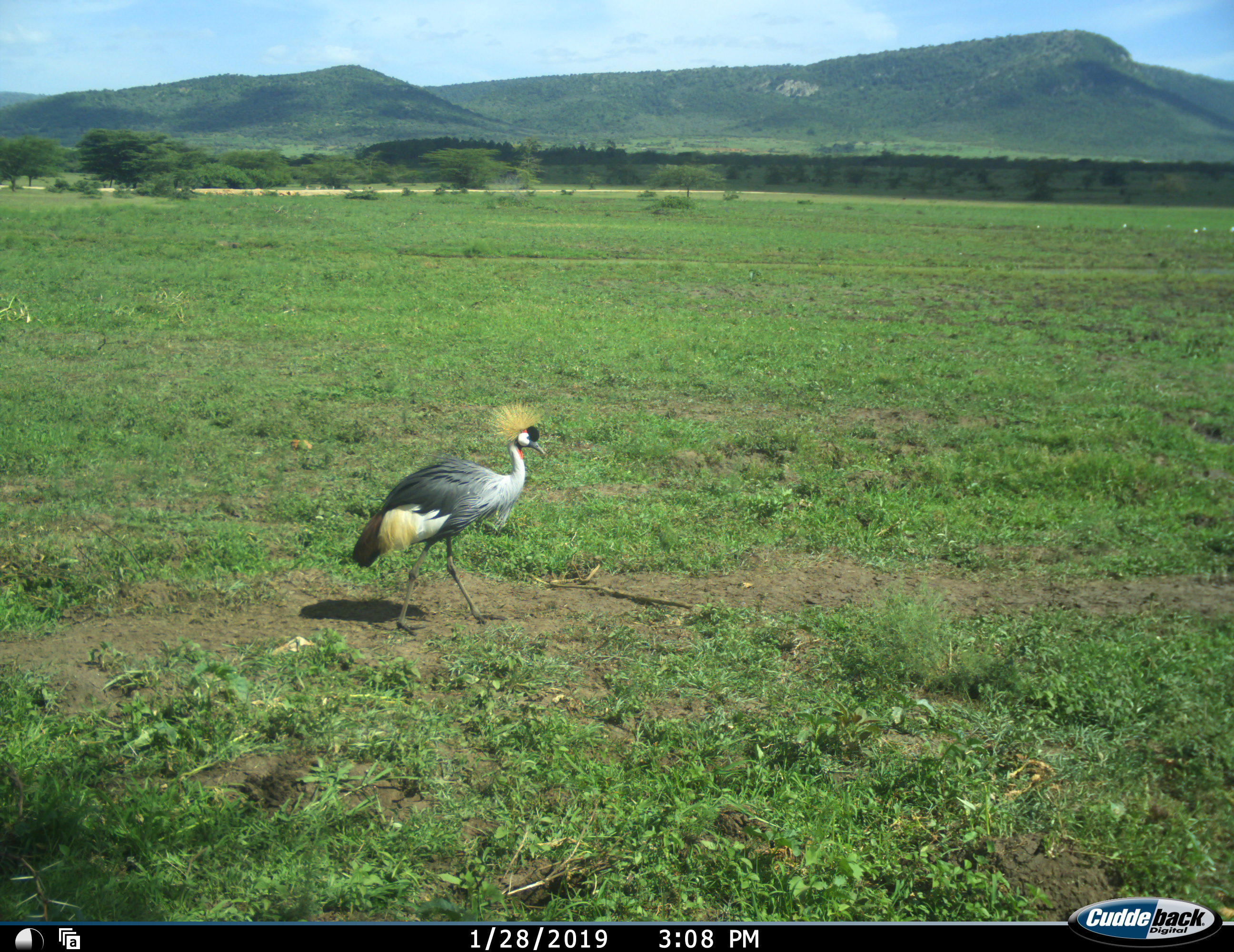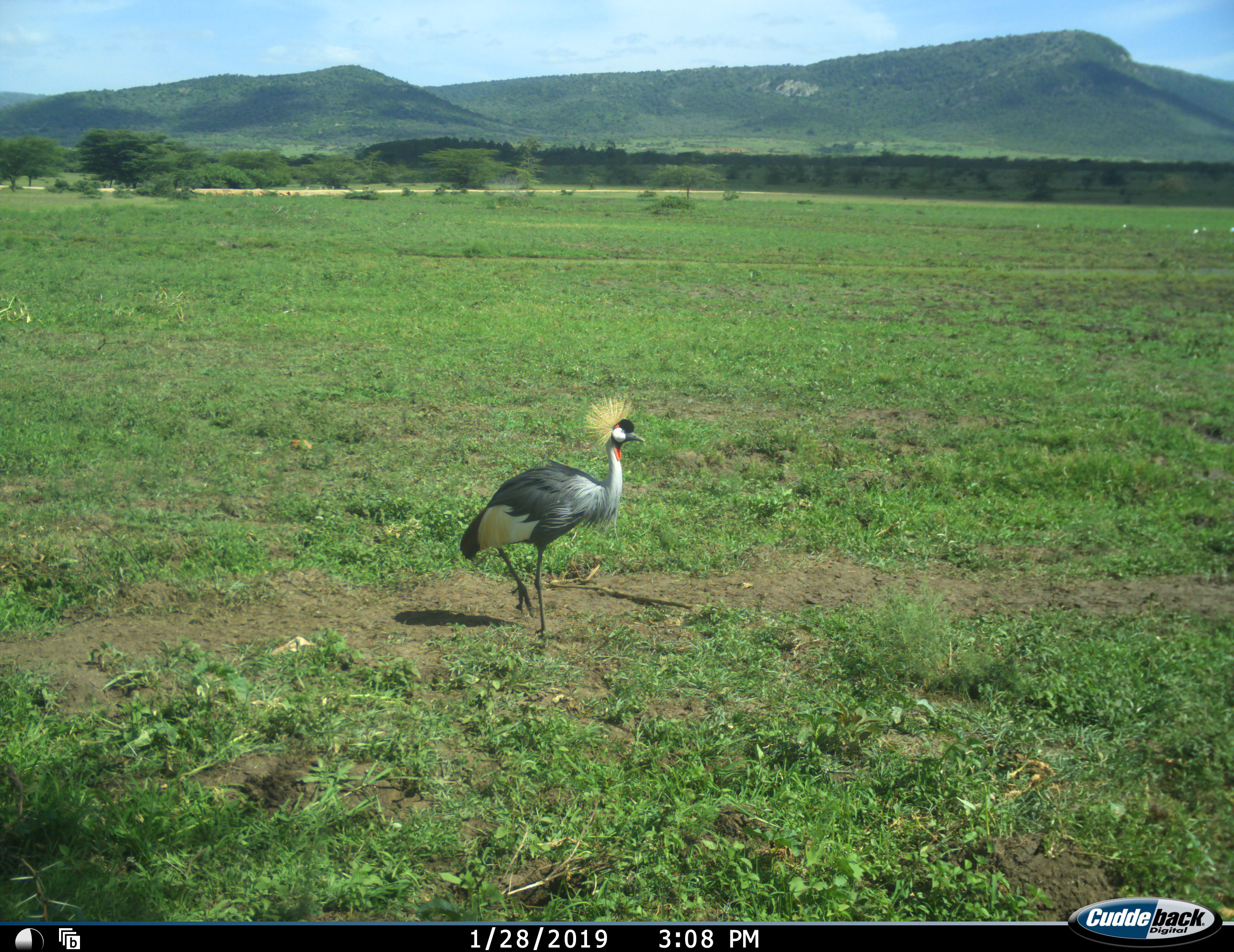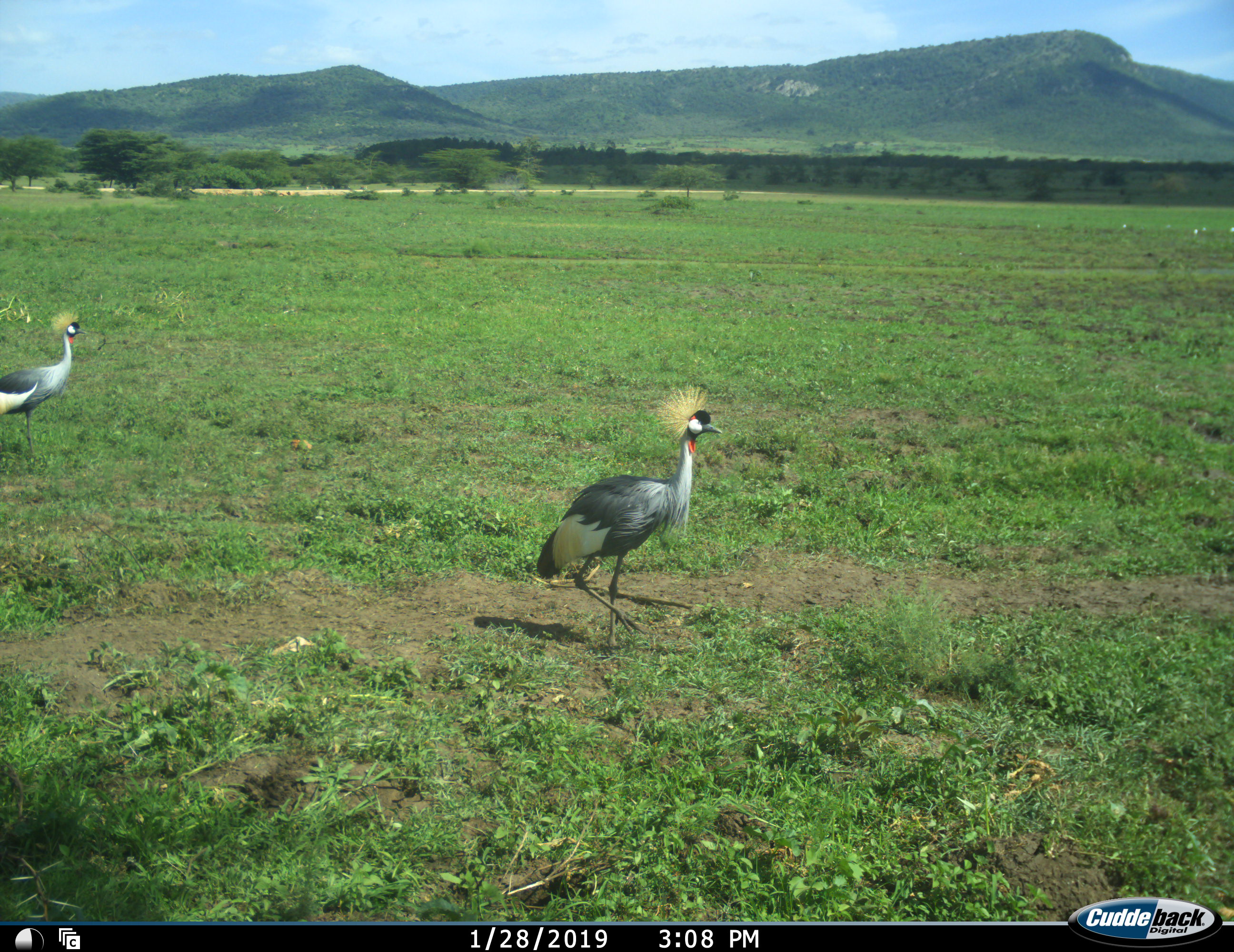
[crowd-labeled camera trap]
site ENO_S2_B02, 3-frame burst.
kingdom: Animalia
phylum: Chordata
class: Aves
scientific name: Aves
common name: bird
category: birdother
Birdother (bird) (Aves), count 2. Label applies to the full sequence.